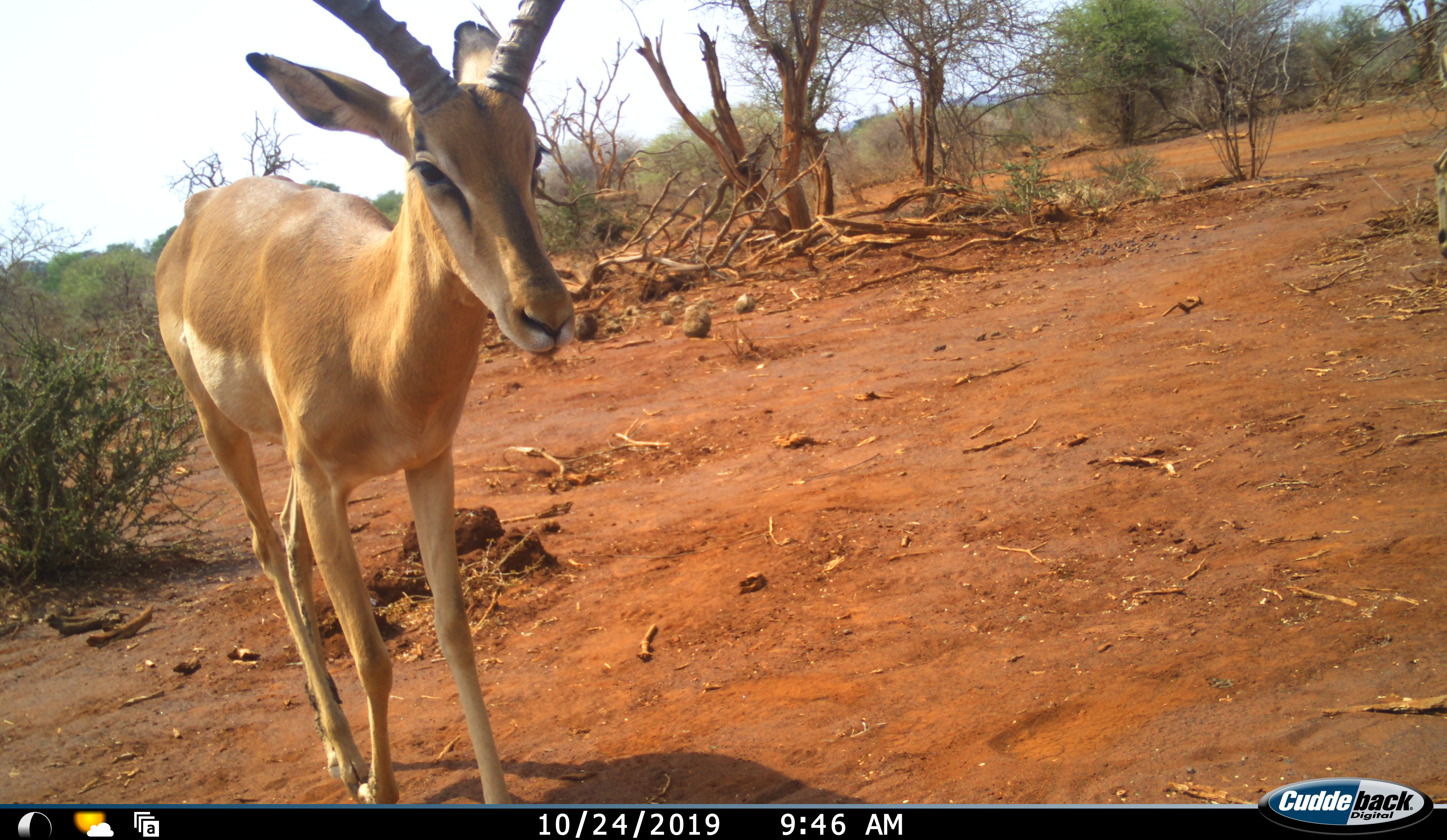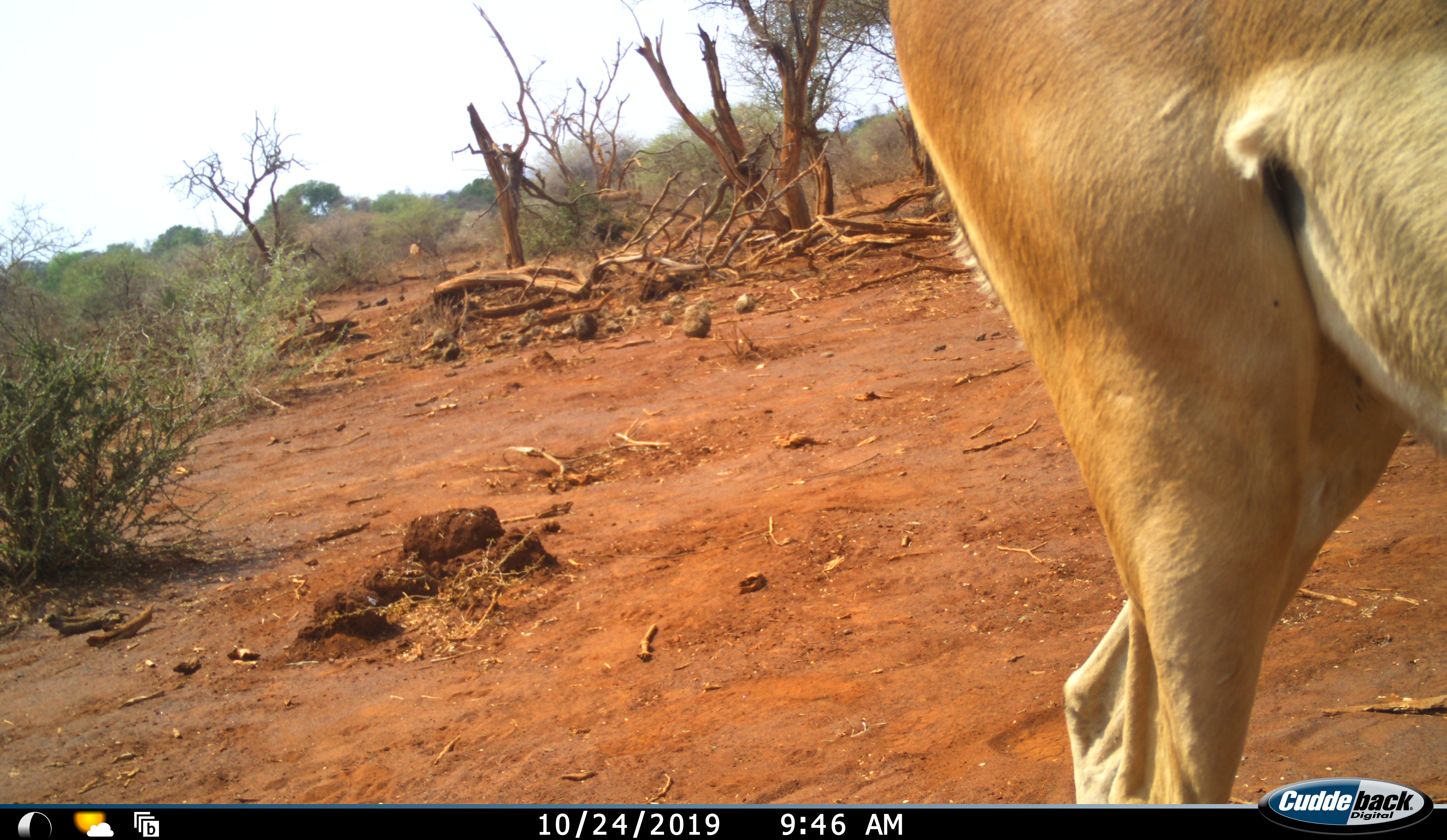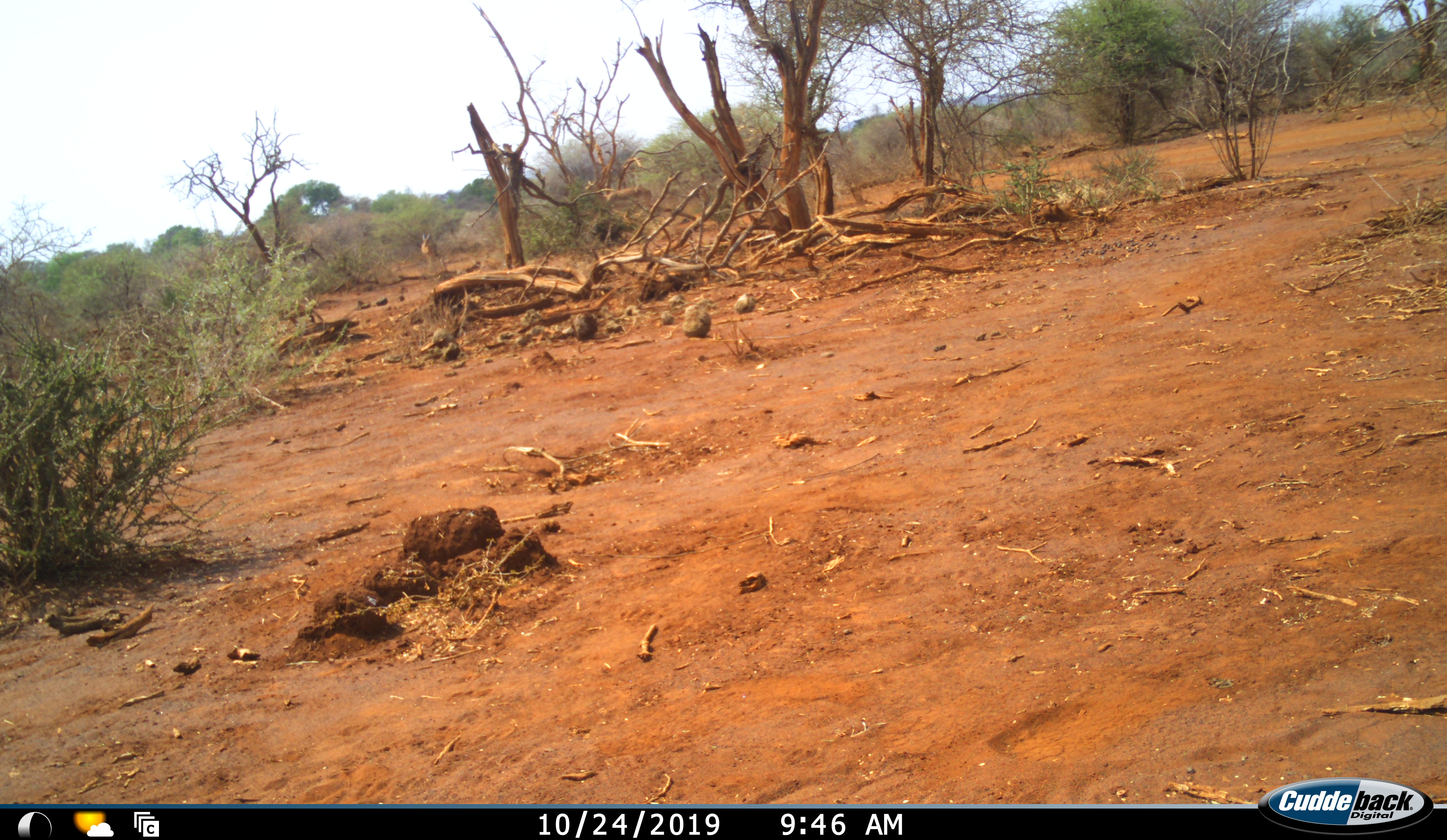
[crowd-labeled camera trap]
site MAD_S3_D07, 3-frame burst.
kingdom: Animalia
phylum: Chordata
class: Mammalia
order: Artiodactyla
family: Bovidae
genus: Aepyceros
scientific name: Aepyceros melampus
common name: impala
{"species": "impala (Aepyceros melampus)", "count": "1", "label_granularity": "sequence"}